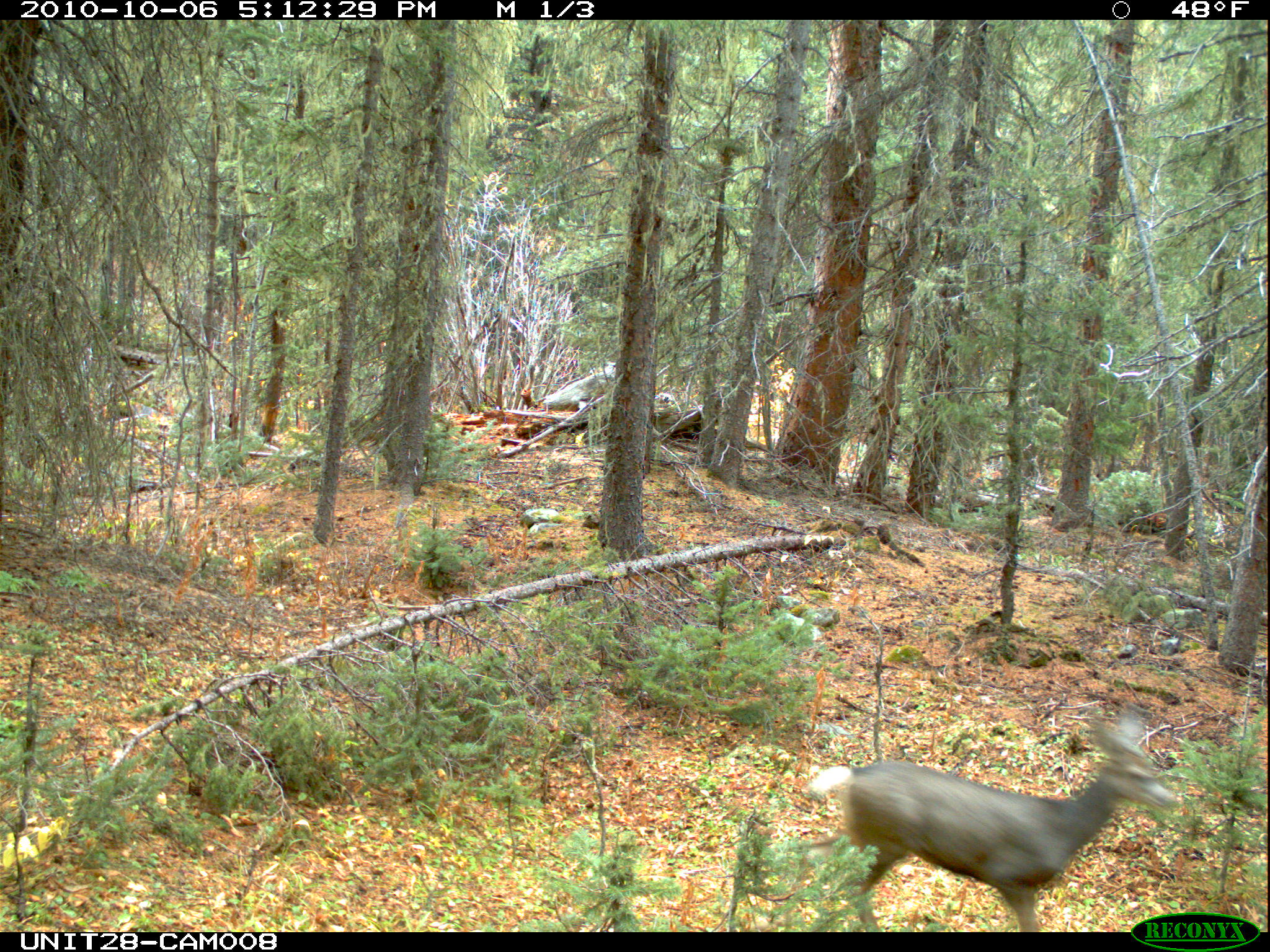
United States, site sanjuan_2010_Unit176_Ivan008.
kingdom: Animalia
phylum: Chordata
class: Mammalia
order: Artiodactyla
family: Cervidae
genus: Odocoileus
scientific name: Odocoileus hemionus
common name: mule deer